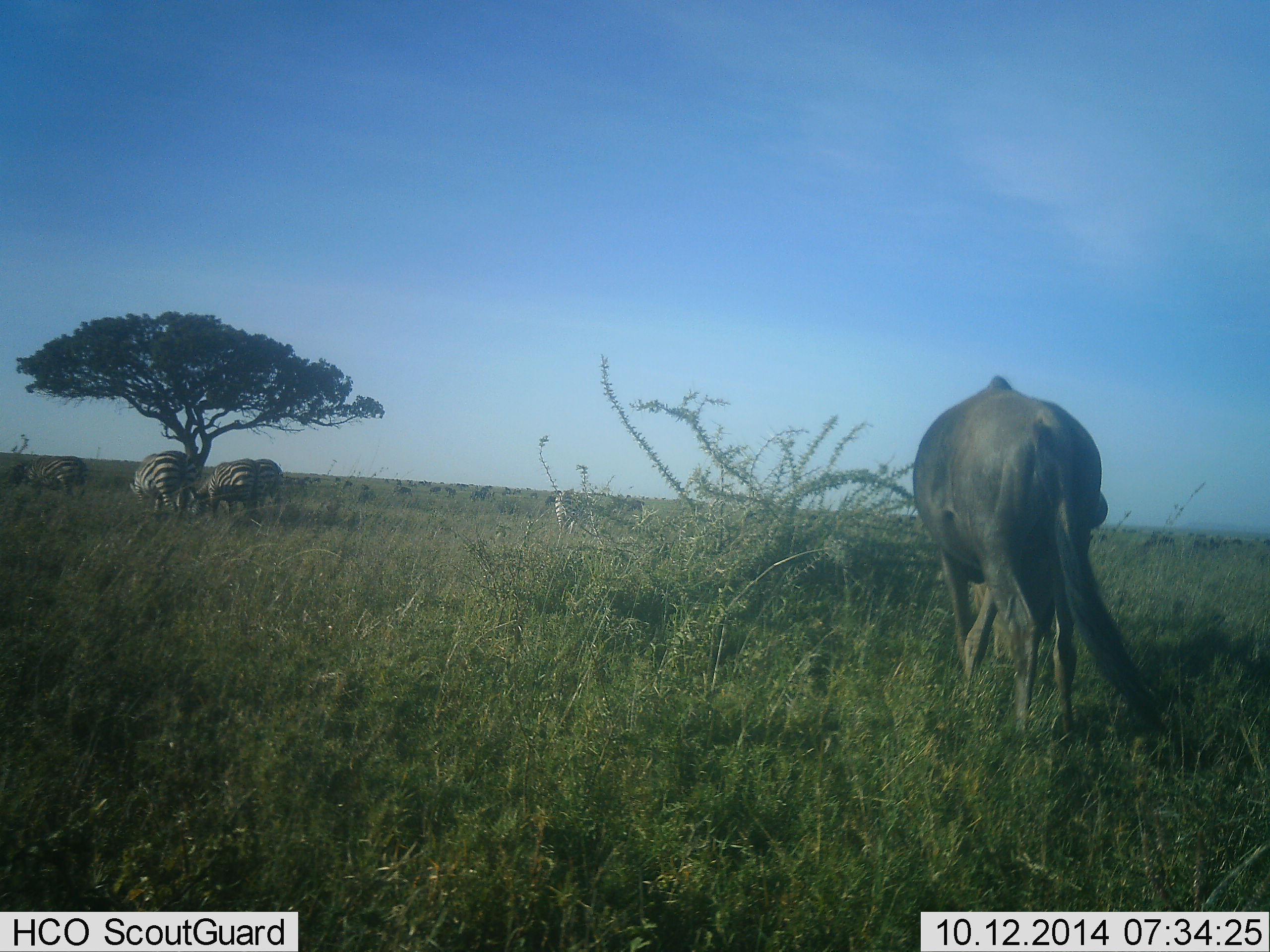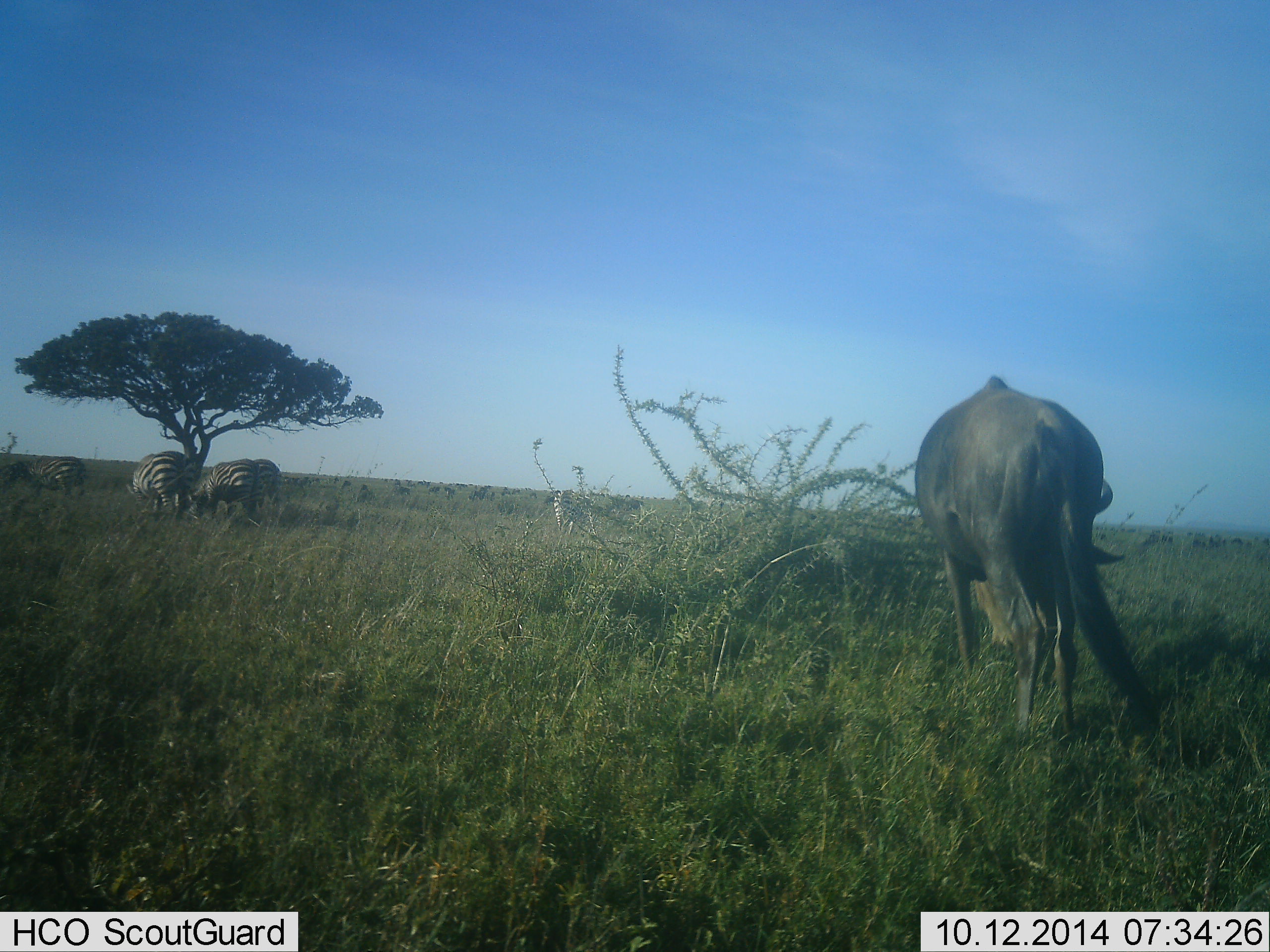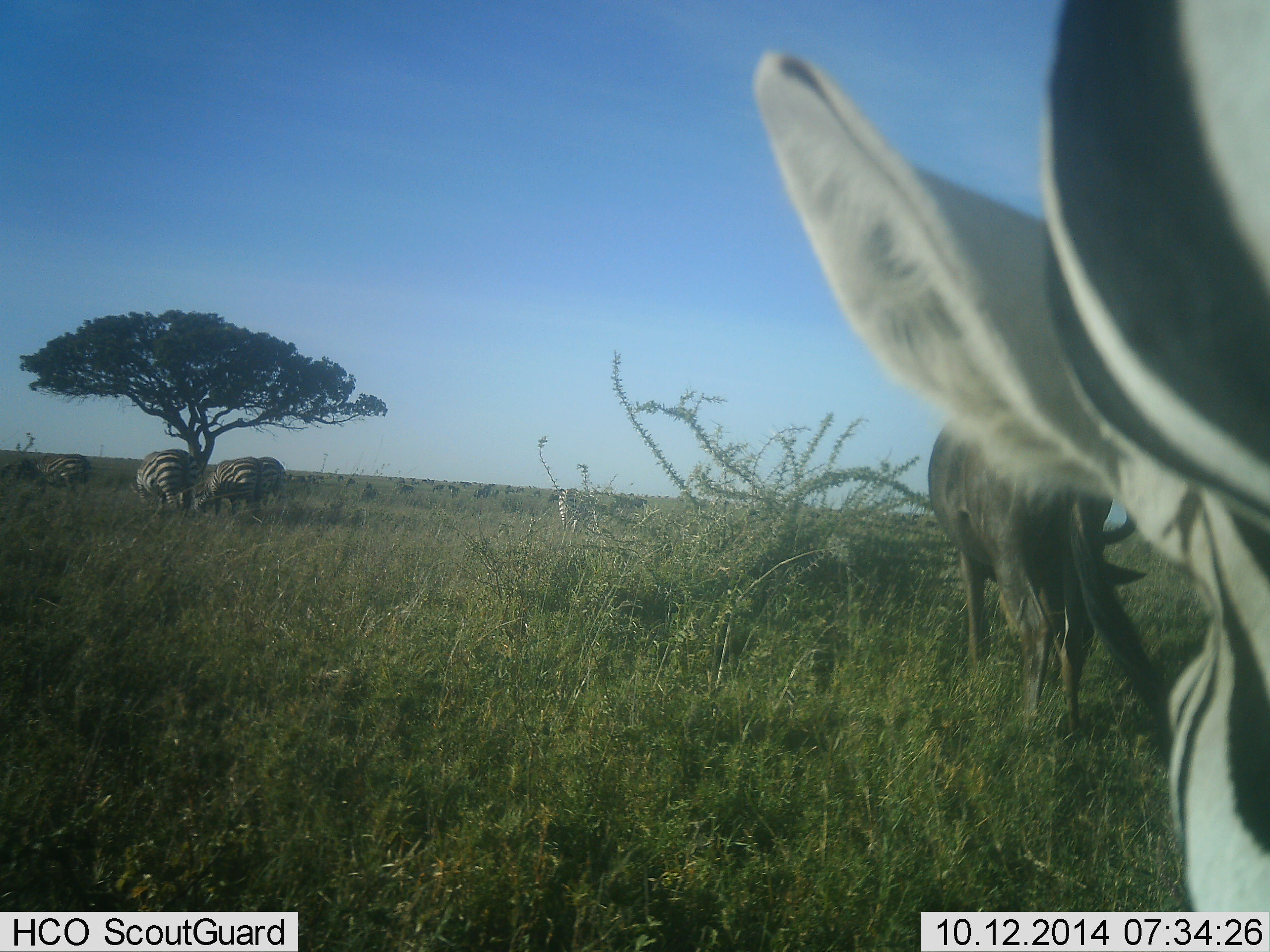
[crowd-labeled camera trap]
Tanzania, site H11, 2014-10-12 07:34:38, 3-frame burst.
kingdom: Animalia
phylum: Chordata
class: Mammalia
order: Artiodactyla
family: Bovidae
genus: Connochaetes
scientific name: Connochaetes taurinus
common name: blue wildebeest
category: wildebeest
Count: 1.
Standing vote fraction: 30%.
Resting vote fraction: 0%.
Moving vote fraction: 0%.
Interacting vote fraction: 0%.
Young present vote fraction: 0%.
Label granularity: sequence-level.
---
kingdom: Animalia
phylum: Chordata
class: Mammalia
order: Perissodactyla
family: Equidae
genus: Equus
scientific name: Equus quagga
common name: plains zebra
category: zebra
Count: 5.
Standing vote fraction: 36%.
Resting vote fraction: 9%.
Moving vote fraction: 27%.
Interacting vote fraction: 0%.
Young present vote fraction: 0%.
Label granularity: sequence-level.